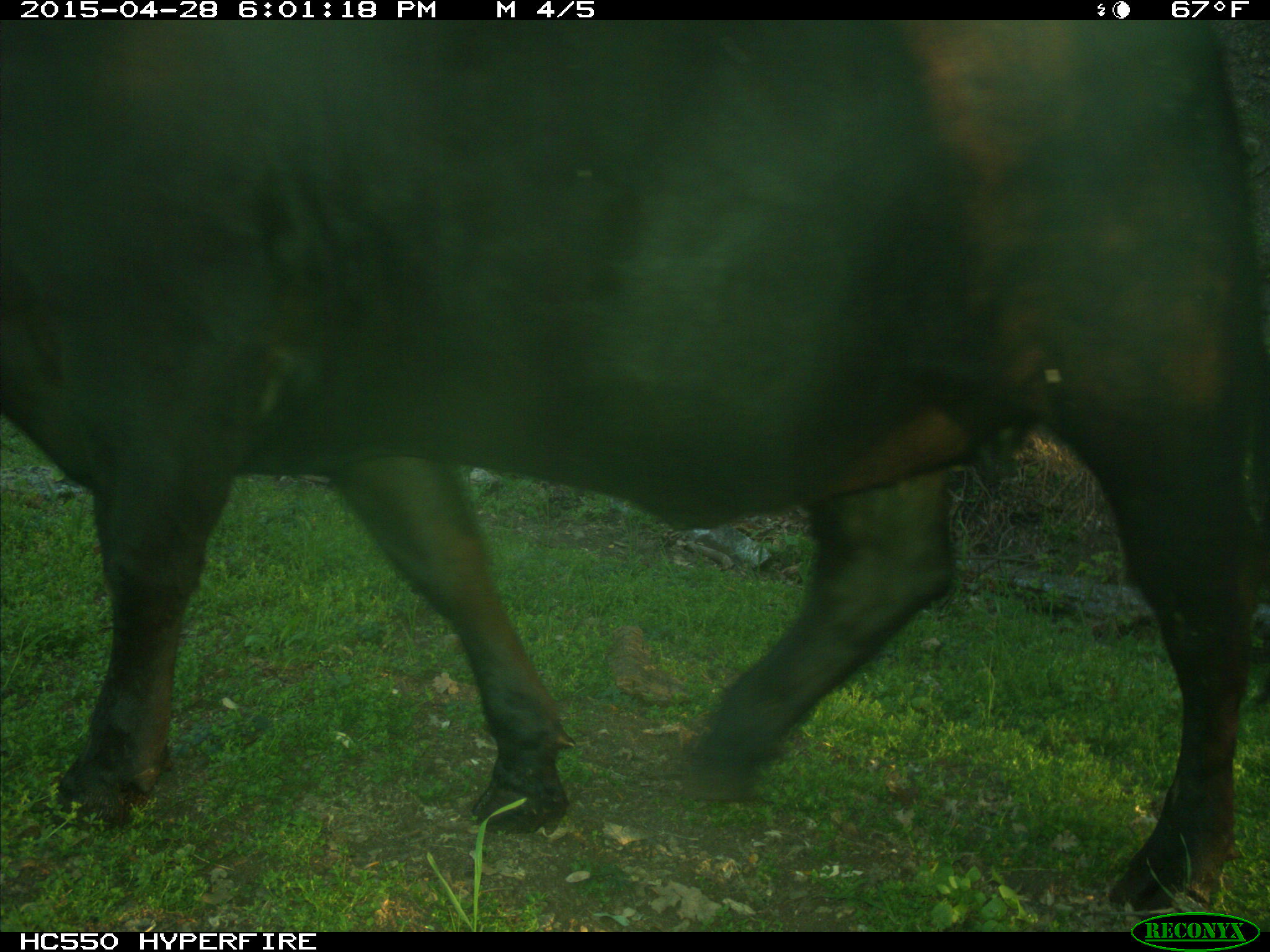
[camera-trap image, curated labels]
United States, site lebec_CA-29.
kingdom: Animalia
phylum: Chordata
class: Mammalia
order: Artiodactyla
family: Bovidae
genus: Bos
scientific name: Bos taurus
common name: domestic cow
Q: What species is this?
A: Bos taurus (domestic cow).